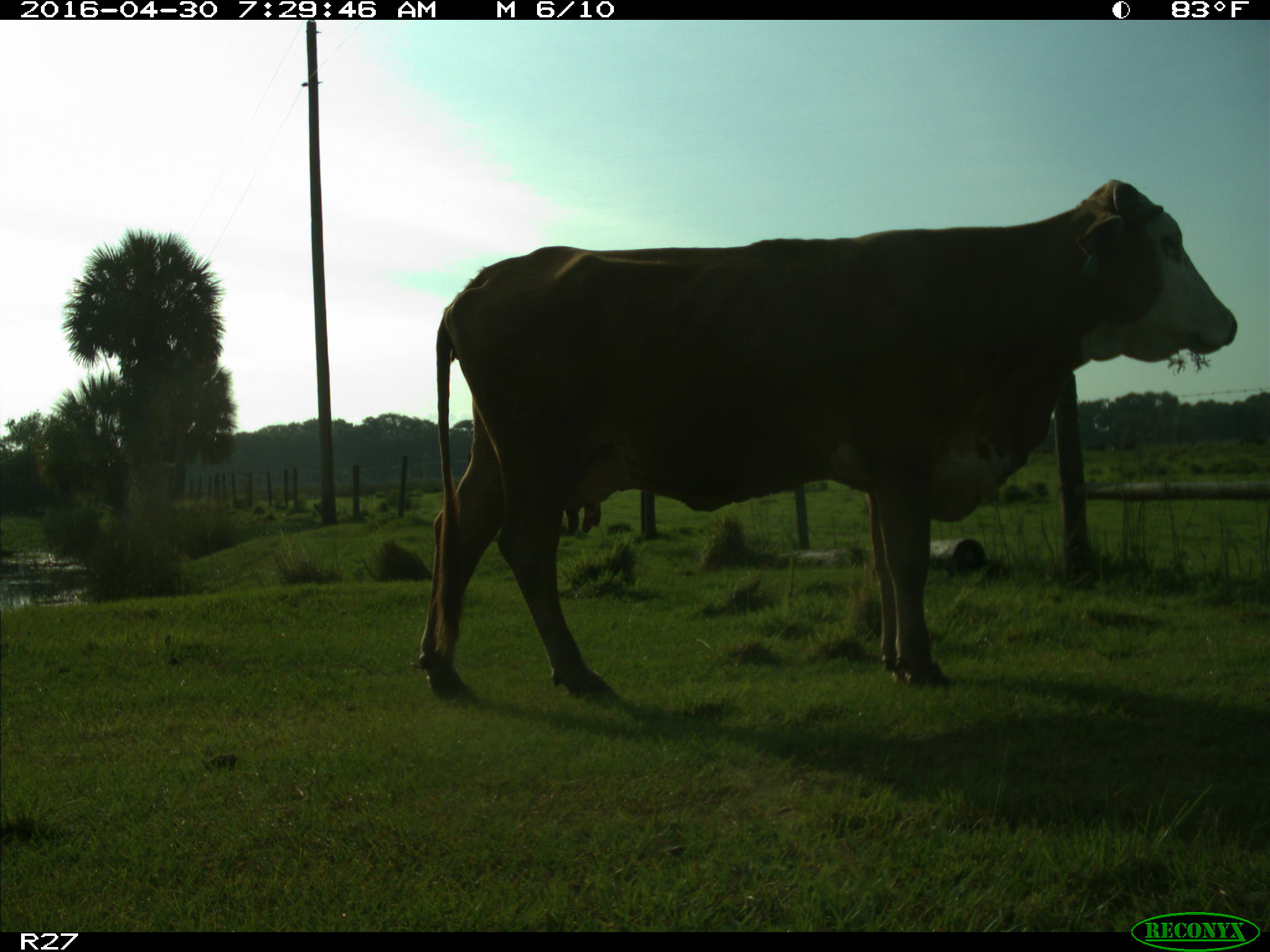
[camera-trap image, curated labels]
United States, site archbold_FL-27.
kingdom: Animalia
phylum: Chordata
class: Mammalia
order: Artiodactyla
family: Bovidae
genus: Bos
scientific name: Bos taurus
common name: domestic cow